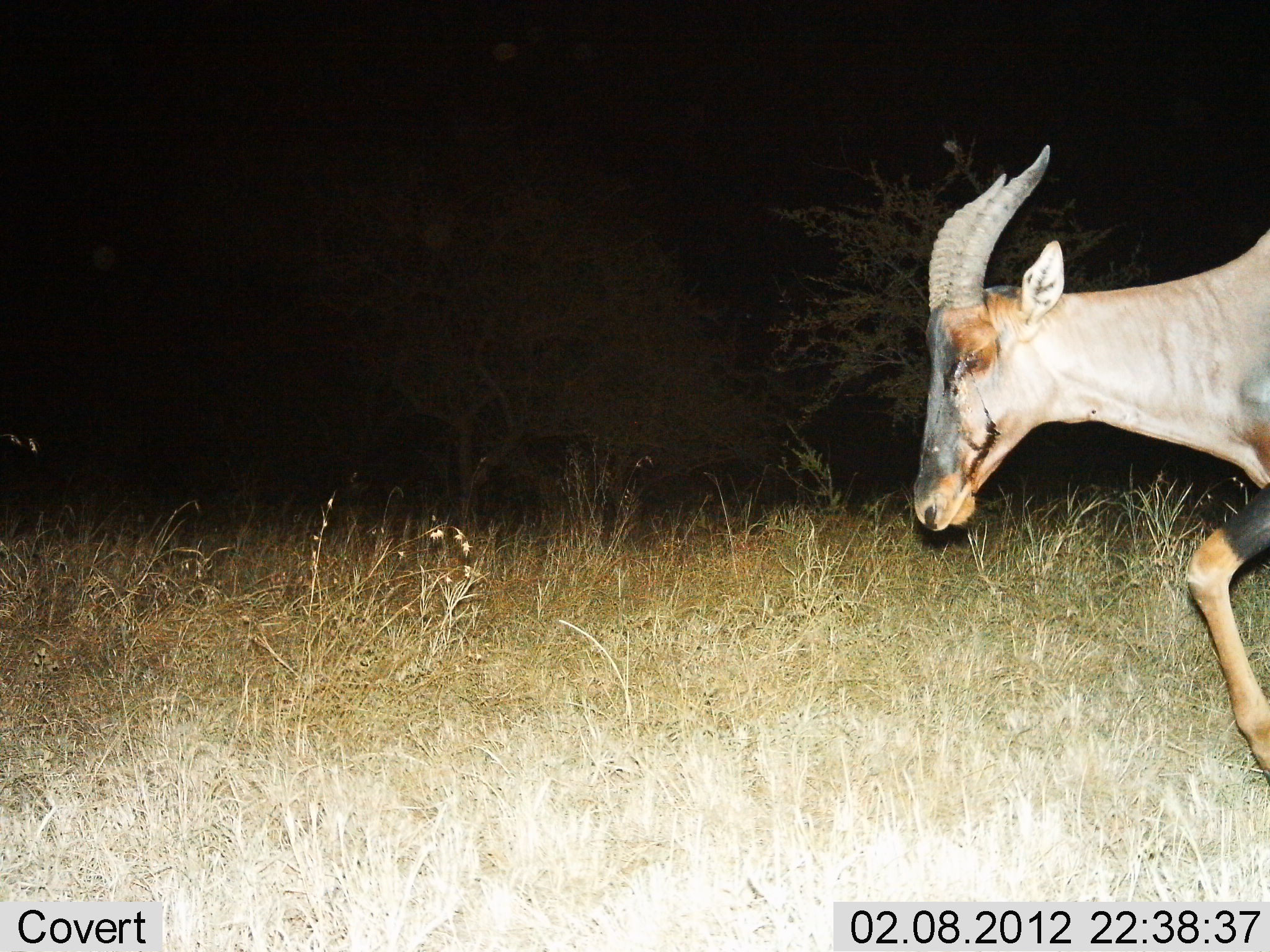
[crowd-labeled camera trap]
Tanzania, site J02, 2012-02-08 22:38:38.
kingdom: Animalia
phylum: Chordata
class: Mammalia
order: Artiodactyla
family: Bovidae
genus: Damaliscus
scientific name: Damaliscus lunatus jimela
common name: topi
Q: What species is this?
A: Topi (Damaliscus lunatus jimela).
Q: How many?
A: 1.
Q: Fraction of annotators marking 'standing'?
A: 0%.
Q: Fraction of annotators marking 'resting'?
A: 0%.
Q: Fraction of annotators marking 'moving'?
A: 100%.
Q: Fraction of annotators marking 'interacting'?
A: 0%.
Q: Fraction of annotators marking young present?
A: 0%.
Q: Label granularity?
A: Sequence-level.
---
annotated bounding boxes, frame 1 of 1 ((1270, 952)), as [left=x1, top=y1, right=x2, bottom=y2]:
animal: [left=910, top=146, right=1270, bottom=782]